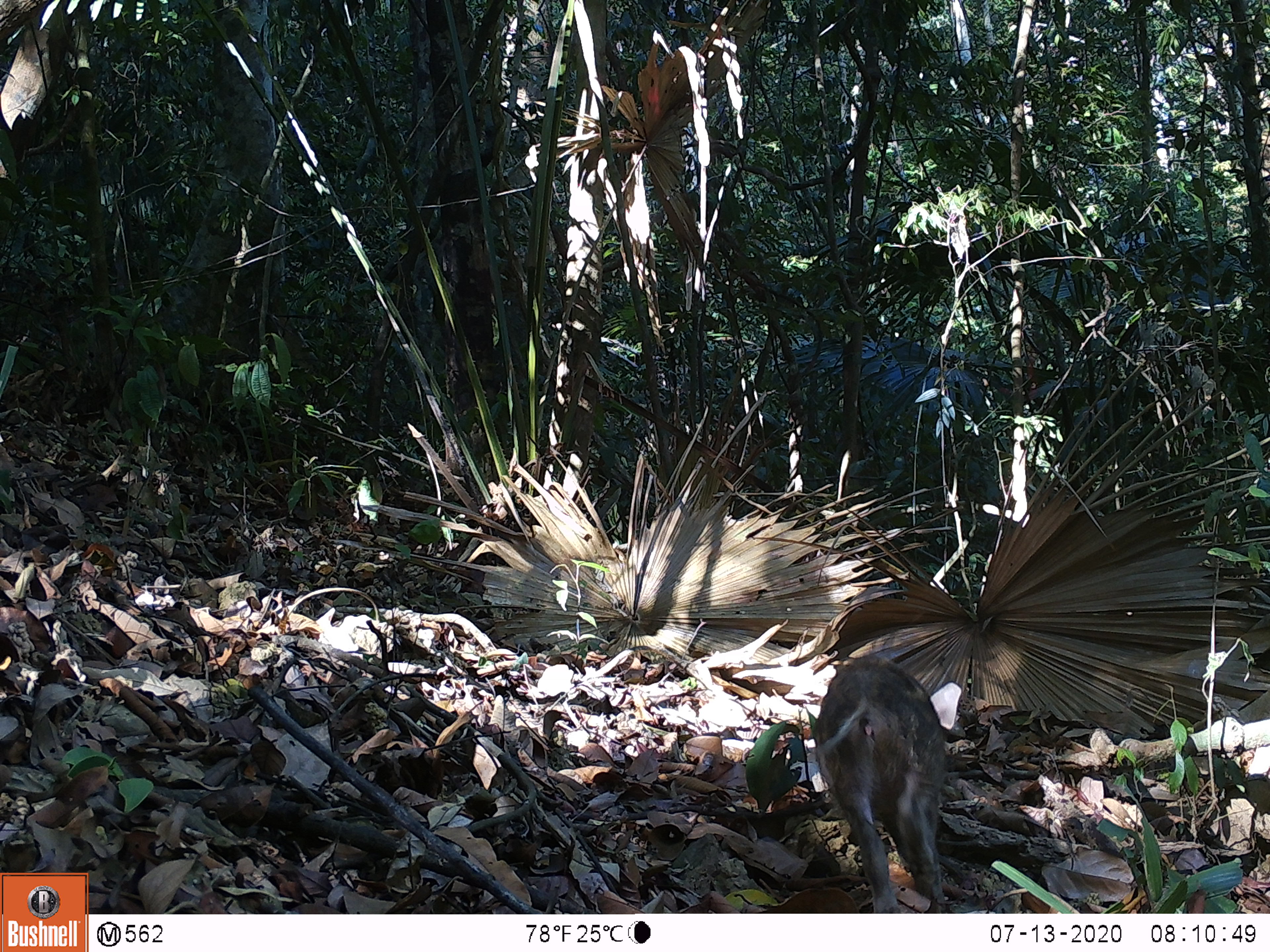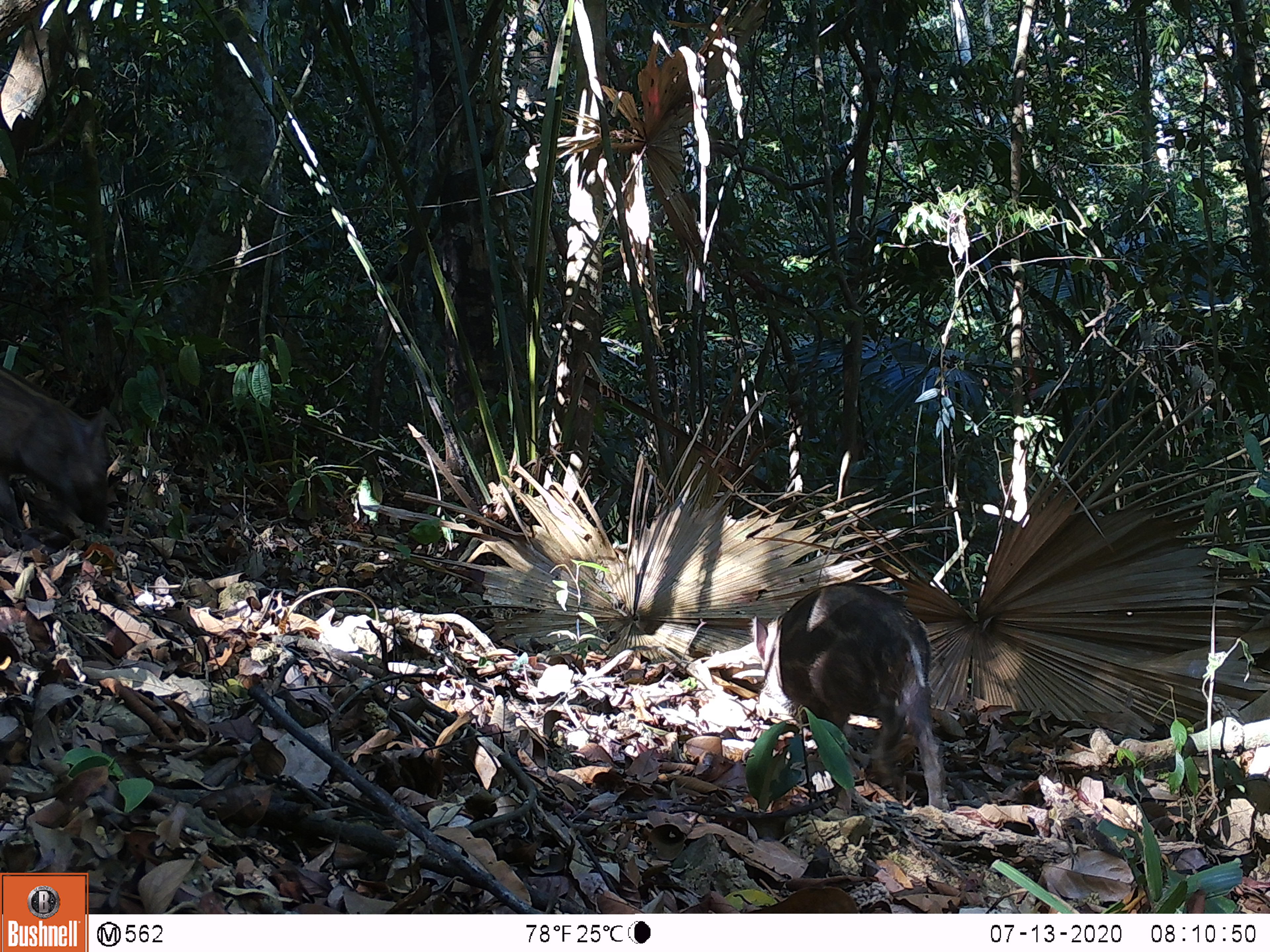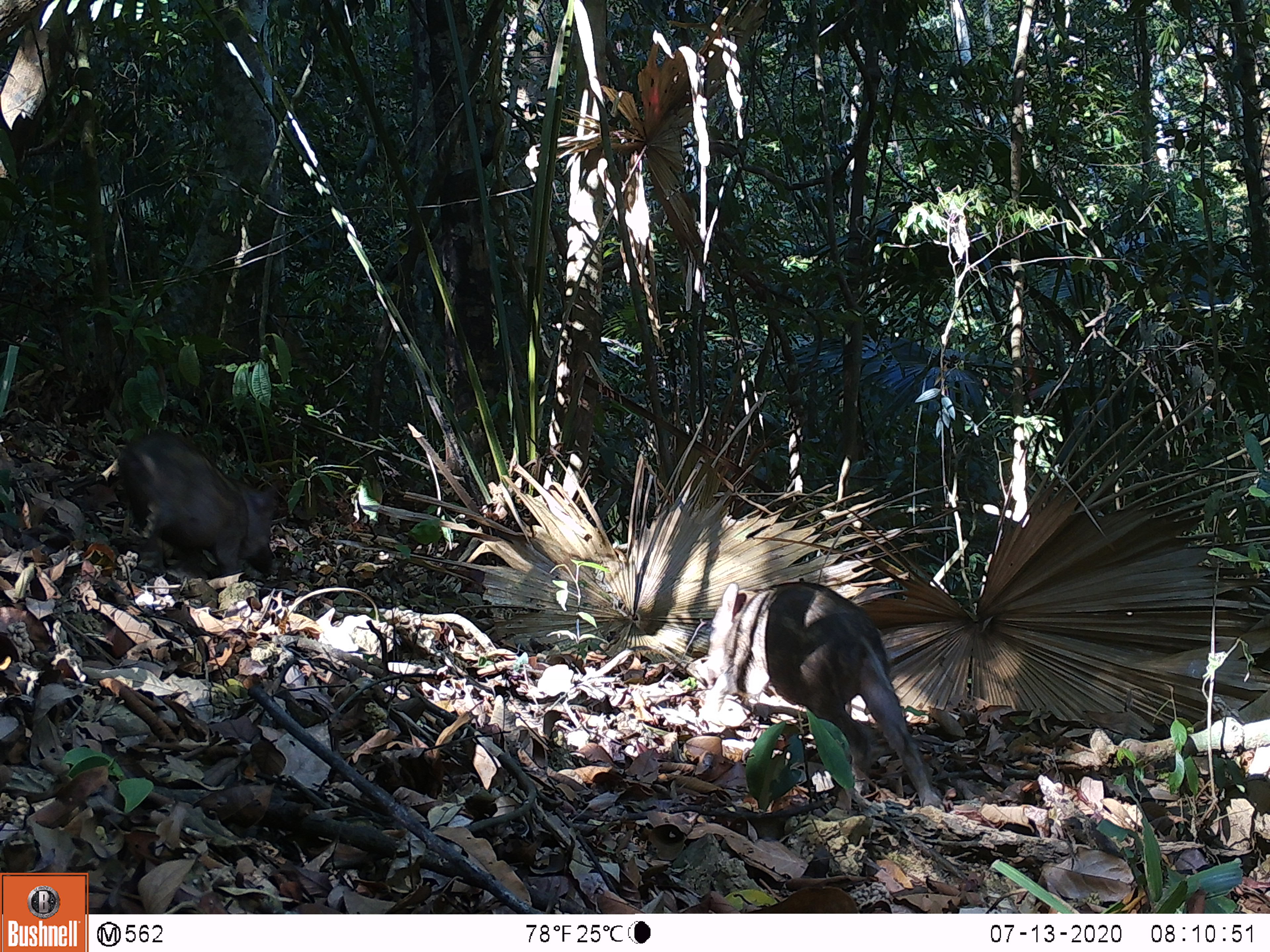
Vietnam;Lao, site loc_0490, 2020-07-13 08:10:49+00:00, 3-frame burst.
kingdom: Animalia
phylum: Chordata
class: Mammalia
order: Artiodactyla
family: Suidae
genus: Sus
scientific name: Sus scrofa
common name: eurasian wild pig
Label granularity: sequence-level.